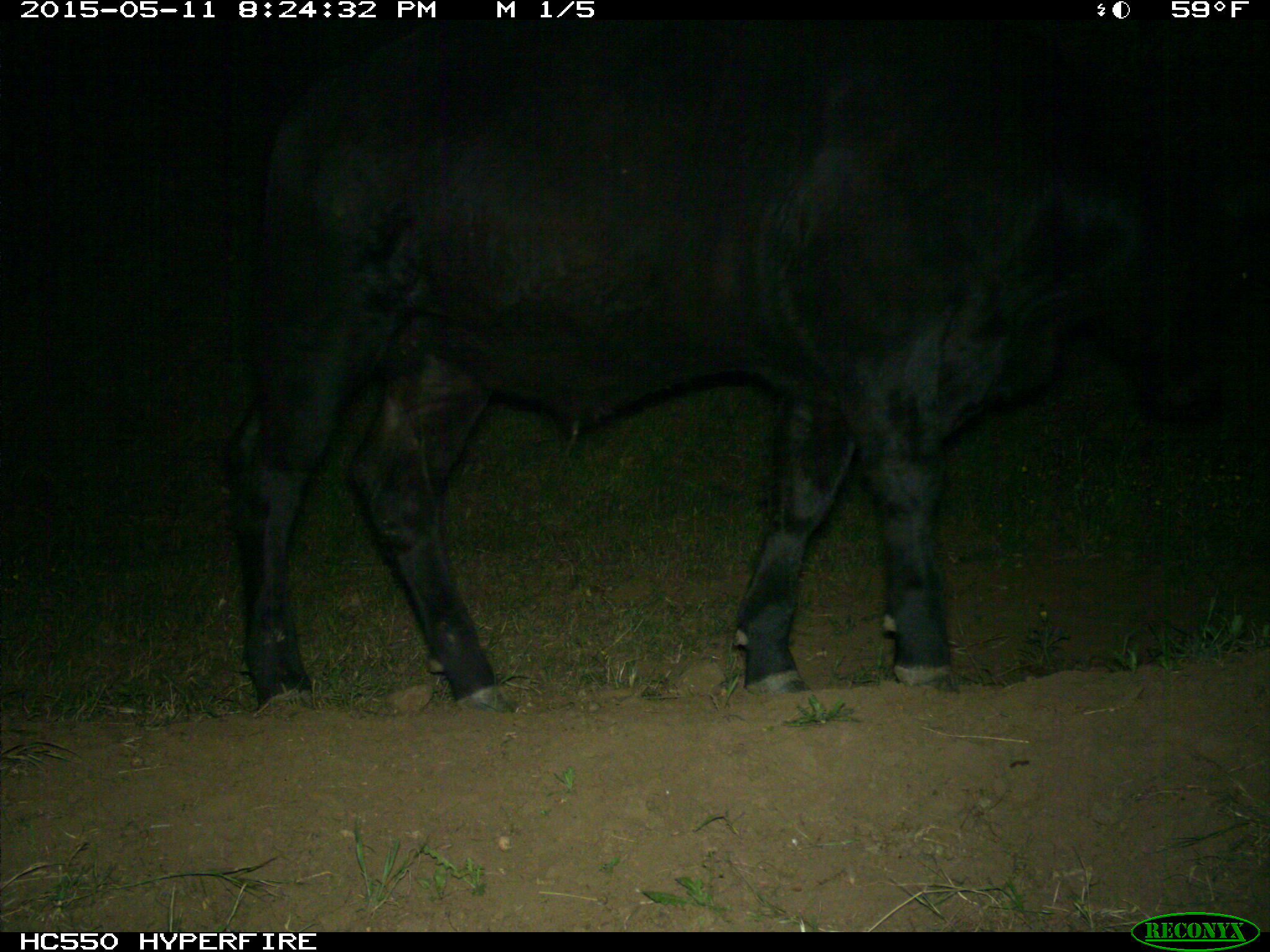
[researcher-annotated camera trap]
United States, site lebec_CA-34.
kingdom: Animalia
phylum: Chordata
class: Mammalia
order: Artiodactyla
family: Bovidae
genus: Bos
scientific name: Bos taurus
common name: domestic cow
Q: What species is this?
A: Bos taurus (domestic cow).